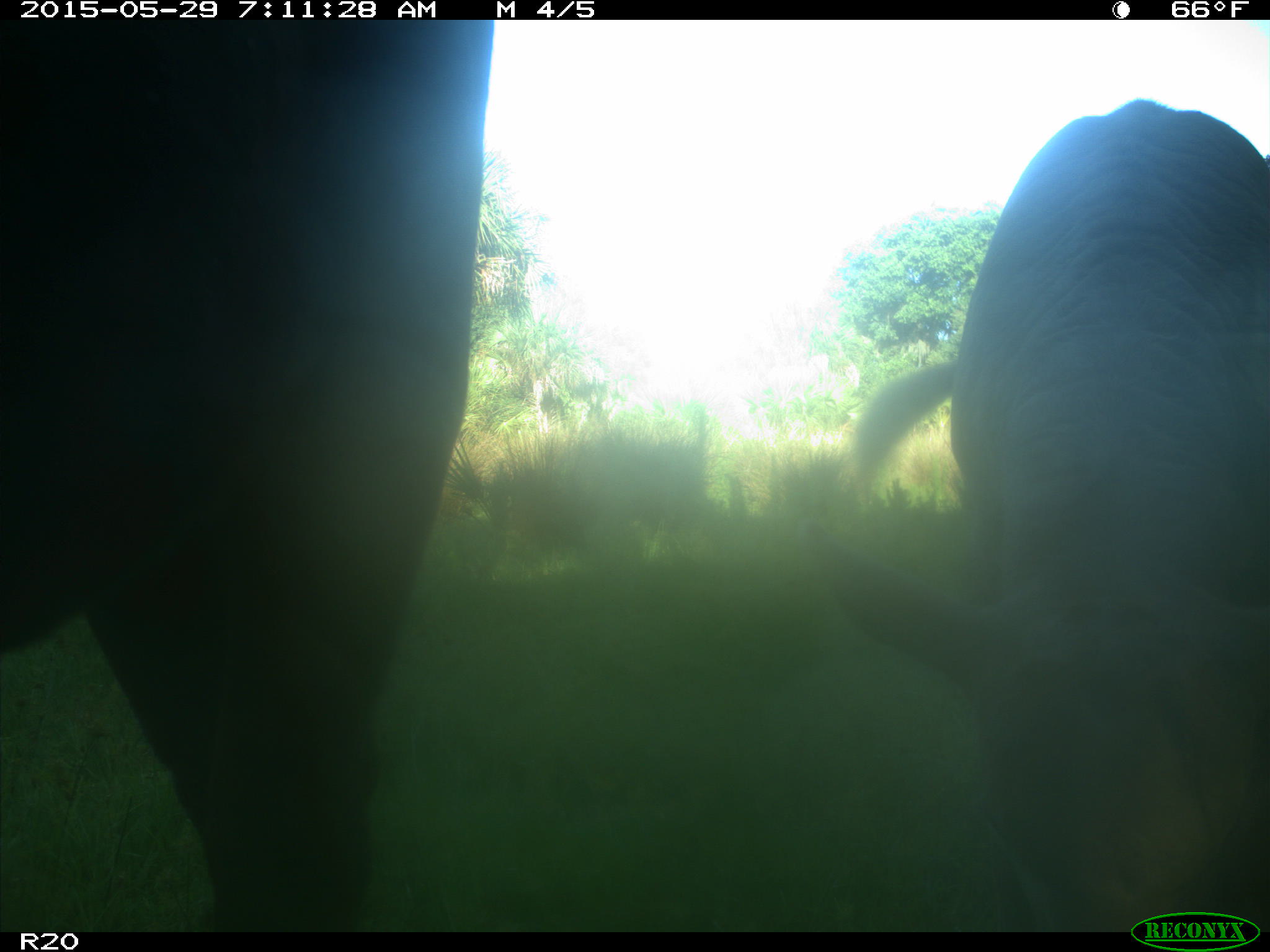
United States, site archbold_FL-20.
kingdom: Animalia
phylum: Chordata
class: Mammalia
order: Artiodactyla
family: Bovidae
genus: Bos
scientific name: Bos taurus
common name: domestic cow